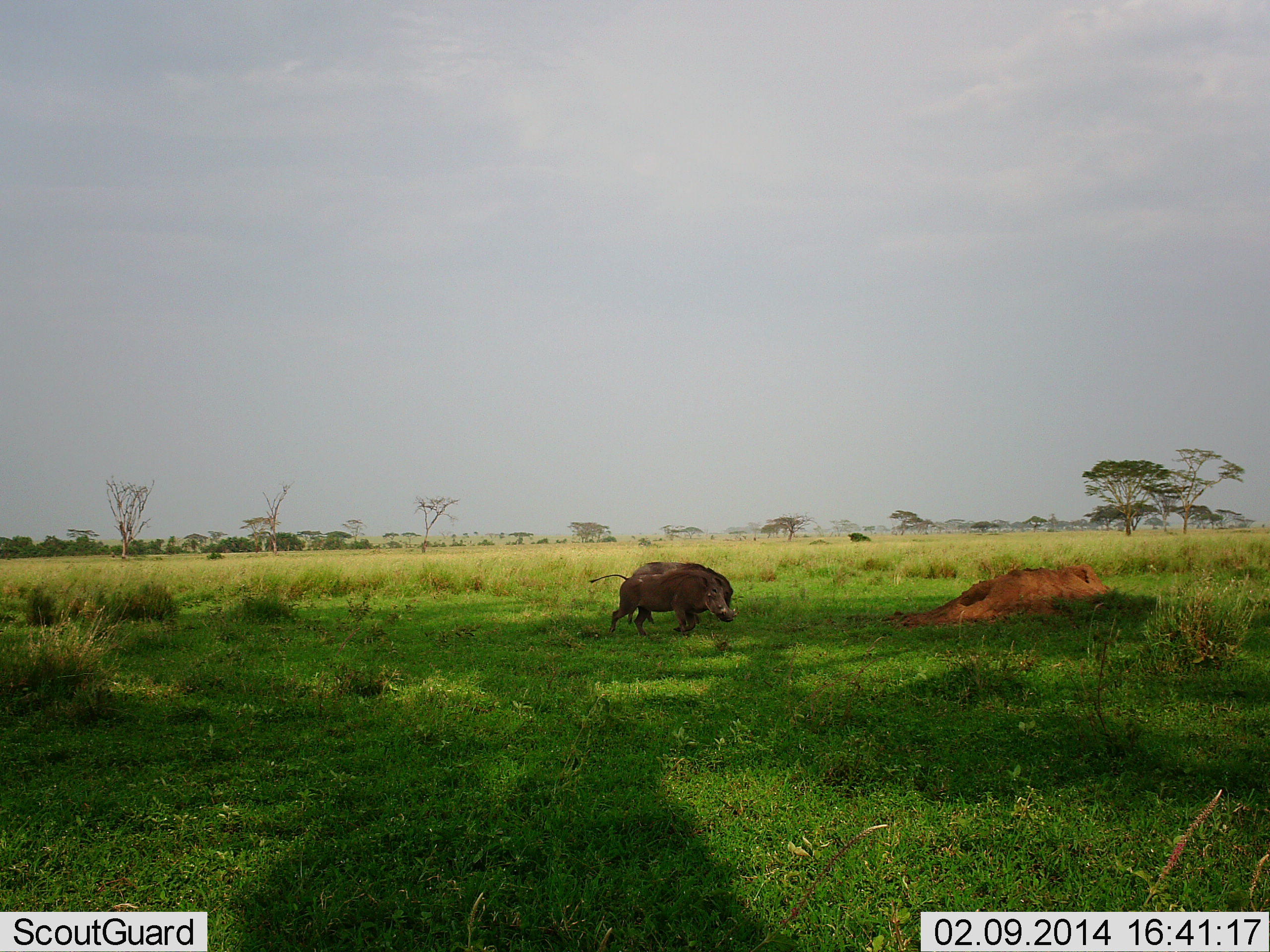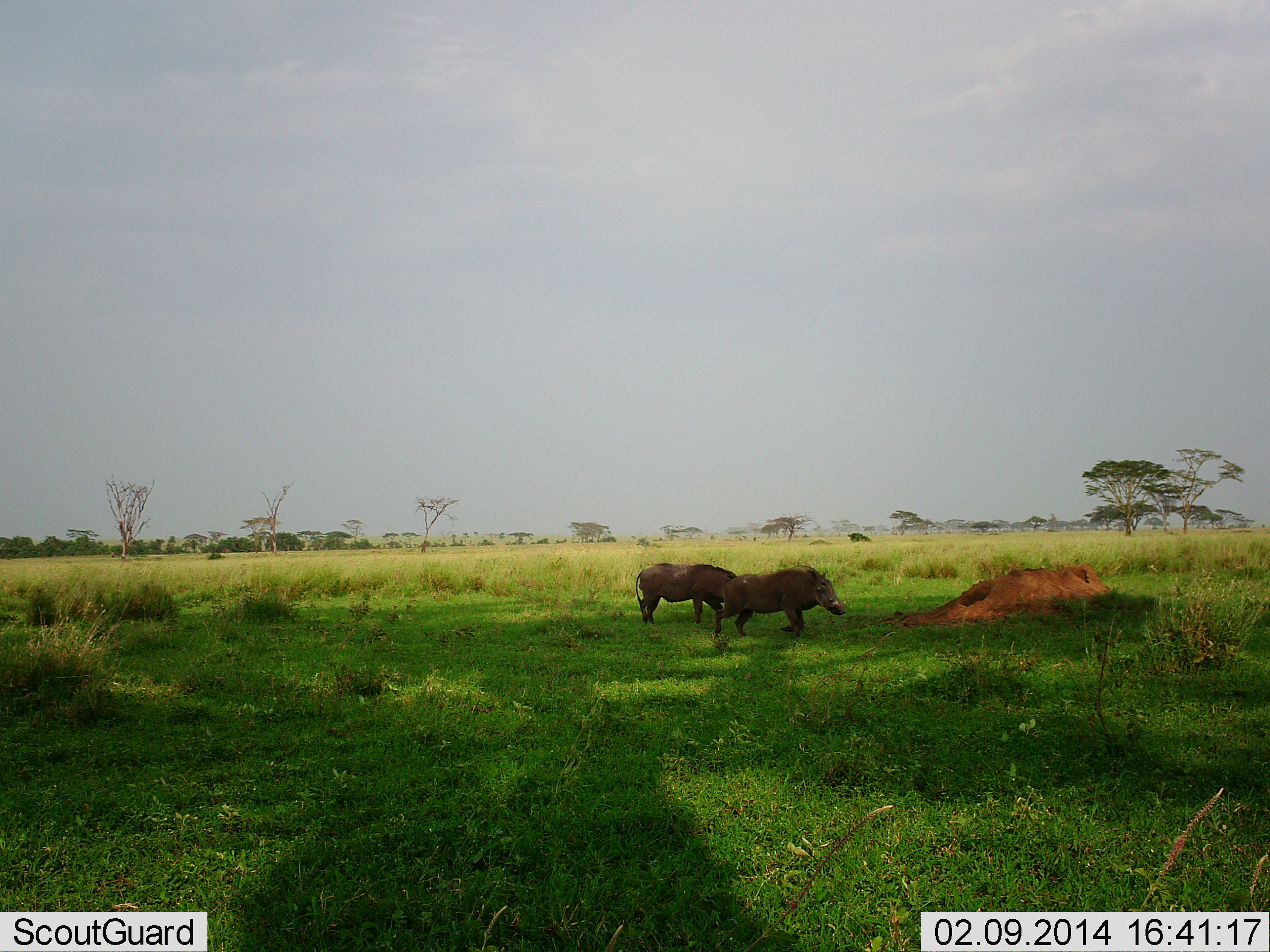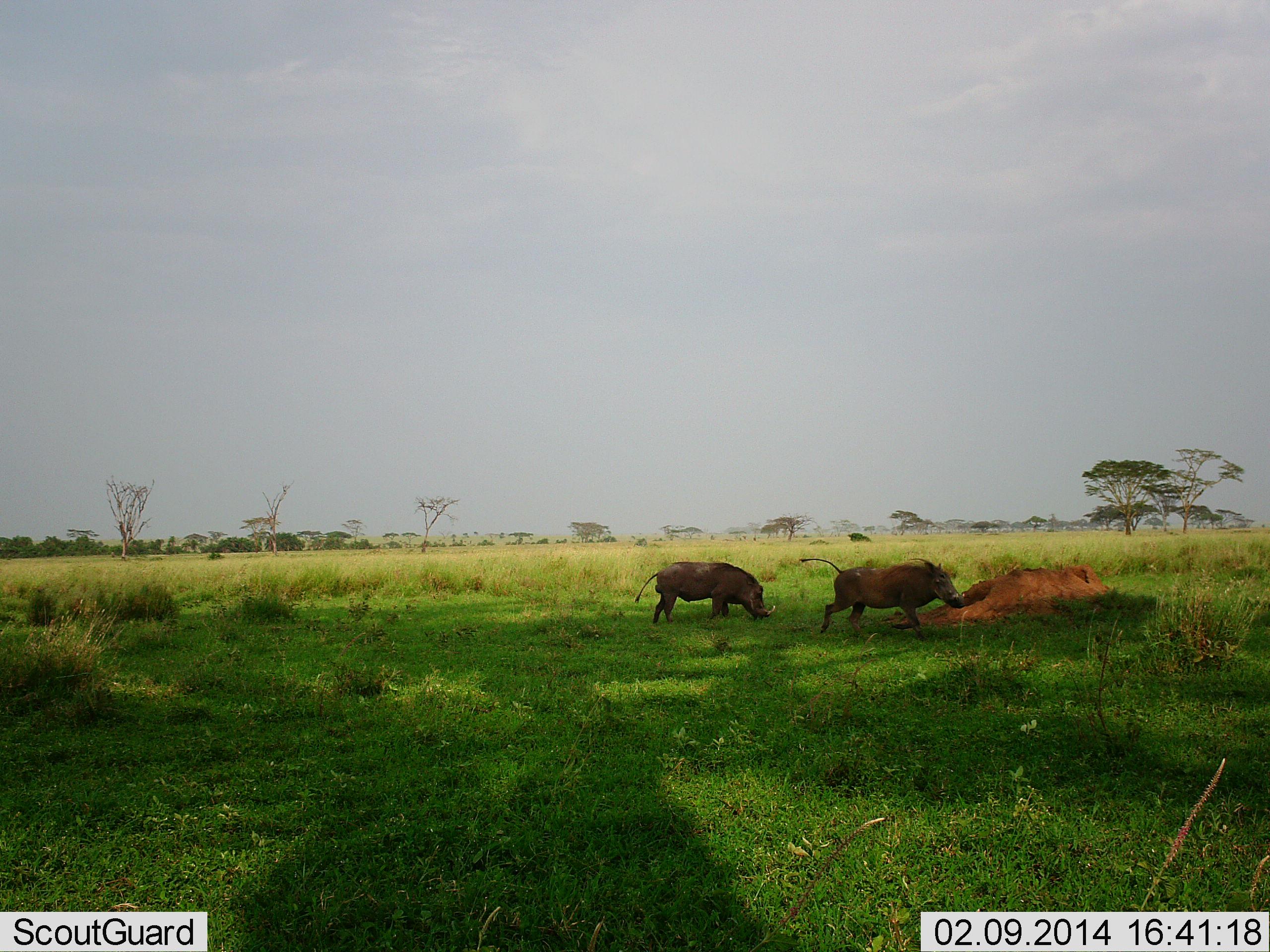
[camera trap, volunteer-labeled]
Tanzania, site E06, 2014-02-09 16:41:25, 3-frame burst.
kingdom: Animalia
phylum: Chordata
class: Mammalia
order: Artiodactyla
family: Suidae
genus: Phacochoerus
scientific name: Phacochoerus africanus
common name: warthog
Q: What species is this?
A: Warthog (Phacochoerus africanus).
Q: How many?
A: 2.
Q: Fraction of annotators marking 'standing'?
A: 10%.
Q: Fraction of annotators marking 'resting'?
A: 0%.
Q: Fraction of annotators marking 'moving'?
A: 90%.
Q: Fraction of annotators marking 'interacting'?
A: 0%.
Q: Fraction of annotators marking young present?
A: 0%.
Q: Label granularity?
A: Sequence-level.